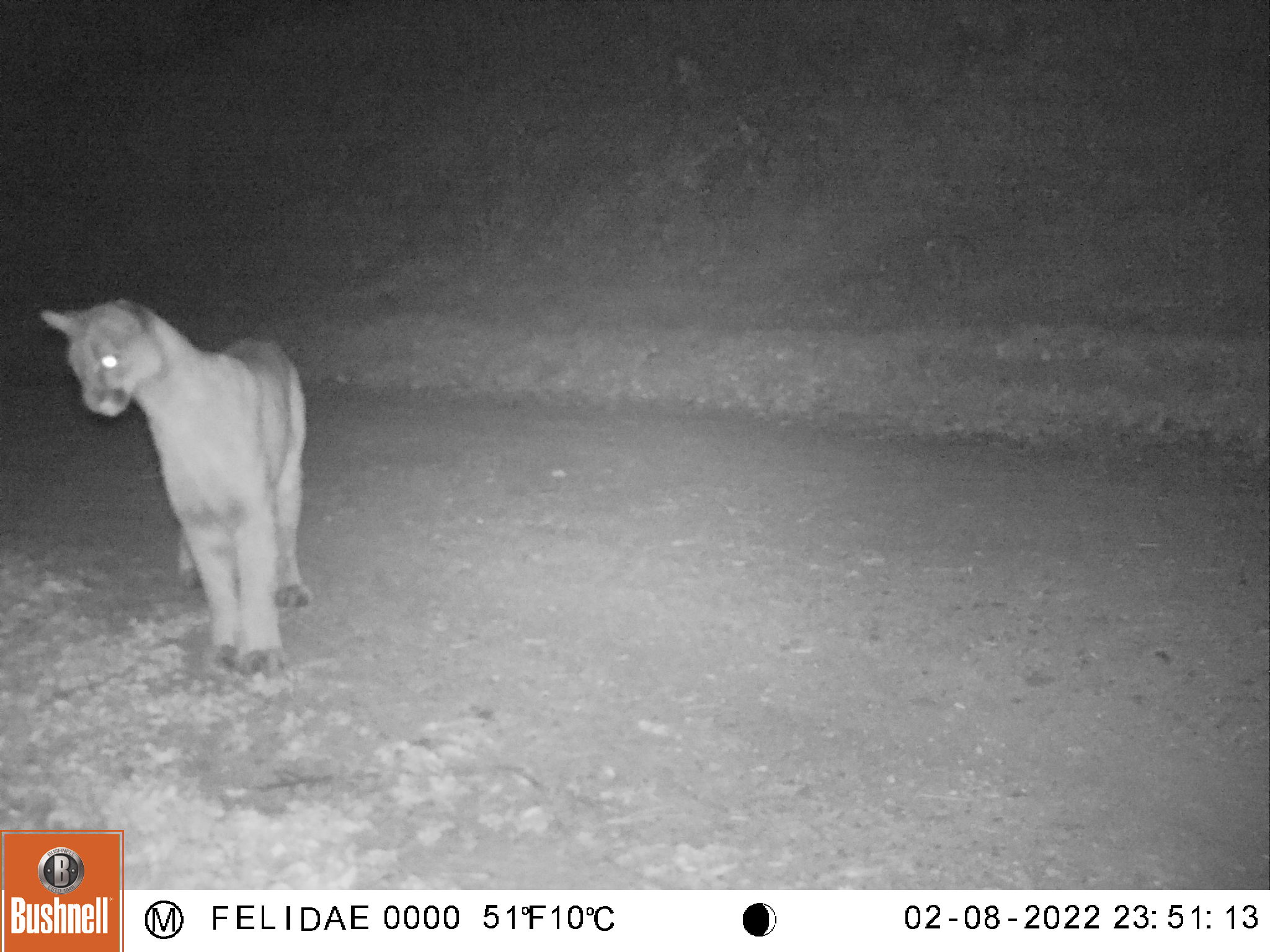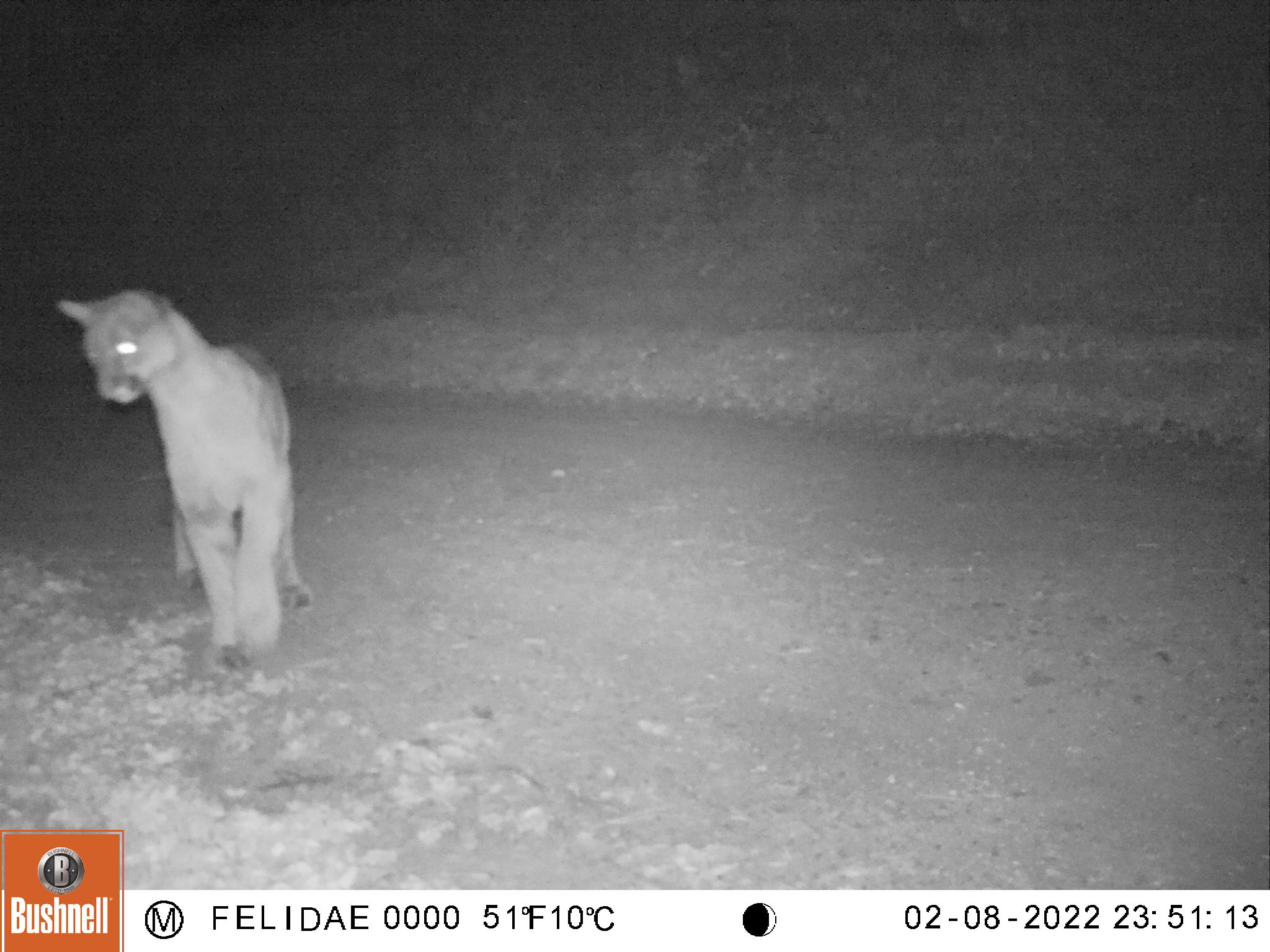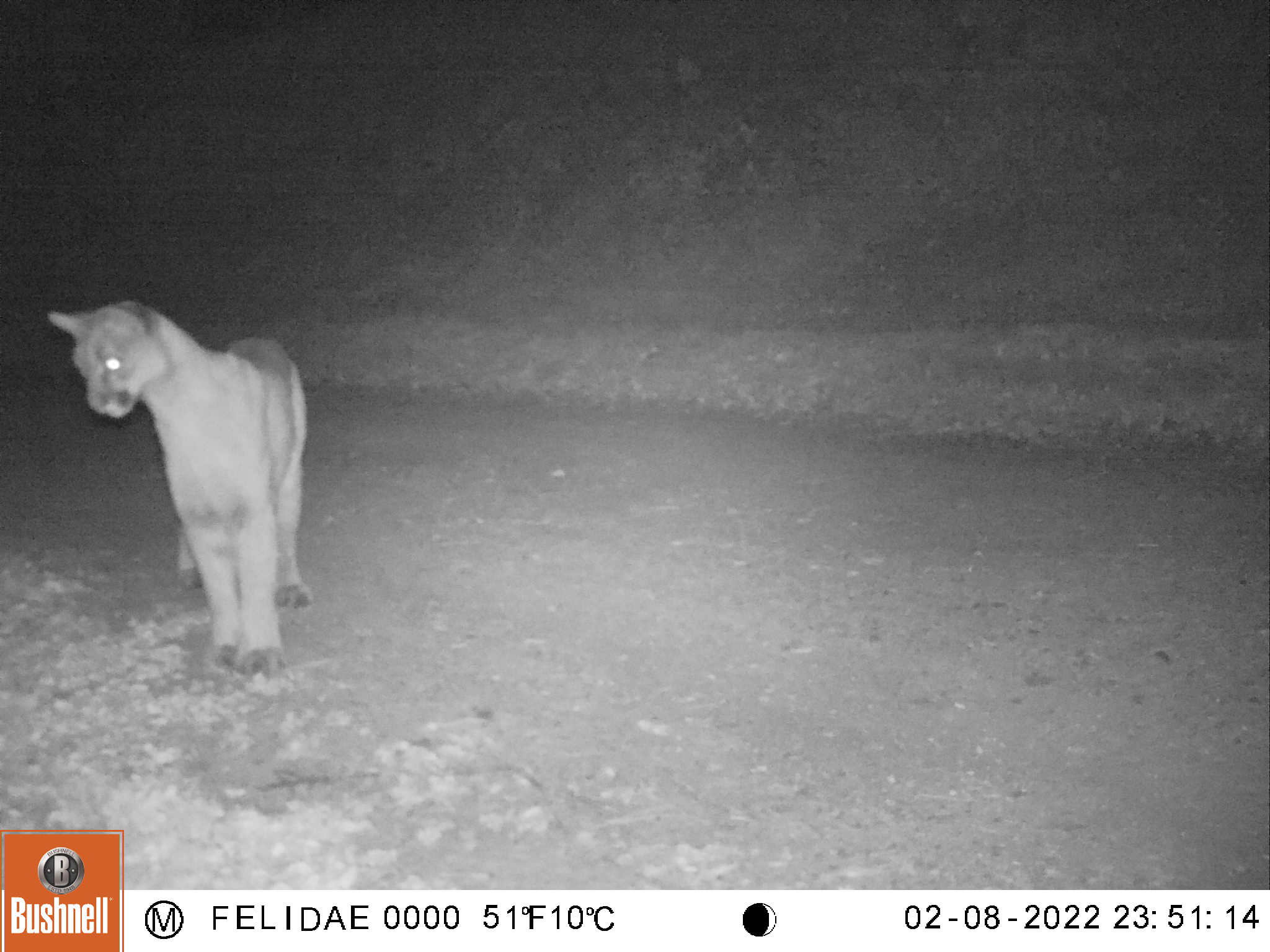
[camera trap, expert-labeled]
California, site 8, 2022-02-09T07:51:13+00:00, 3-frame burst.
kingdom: Animalia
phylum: Chordata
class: Mammalia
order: Carnivora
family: Felidae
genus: Puma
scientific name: Puma concolor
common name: puma